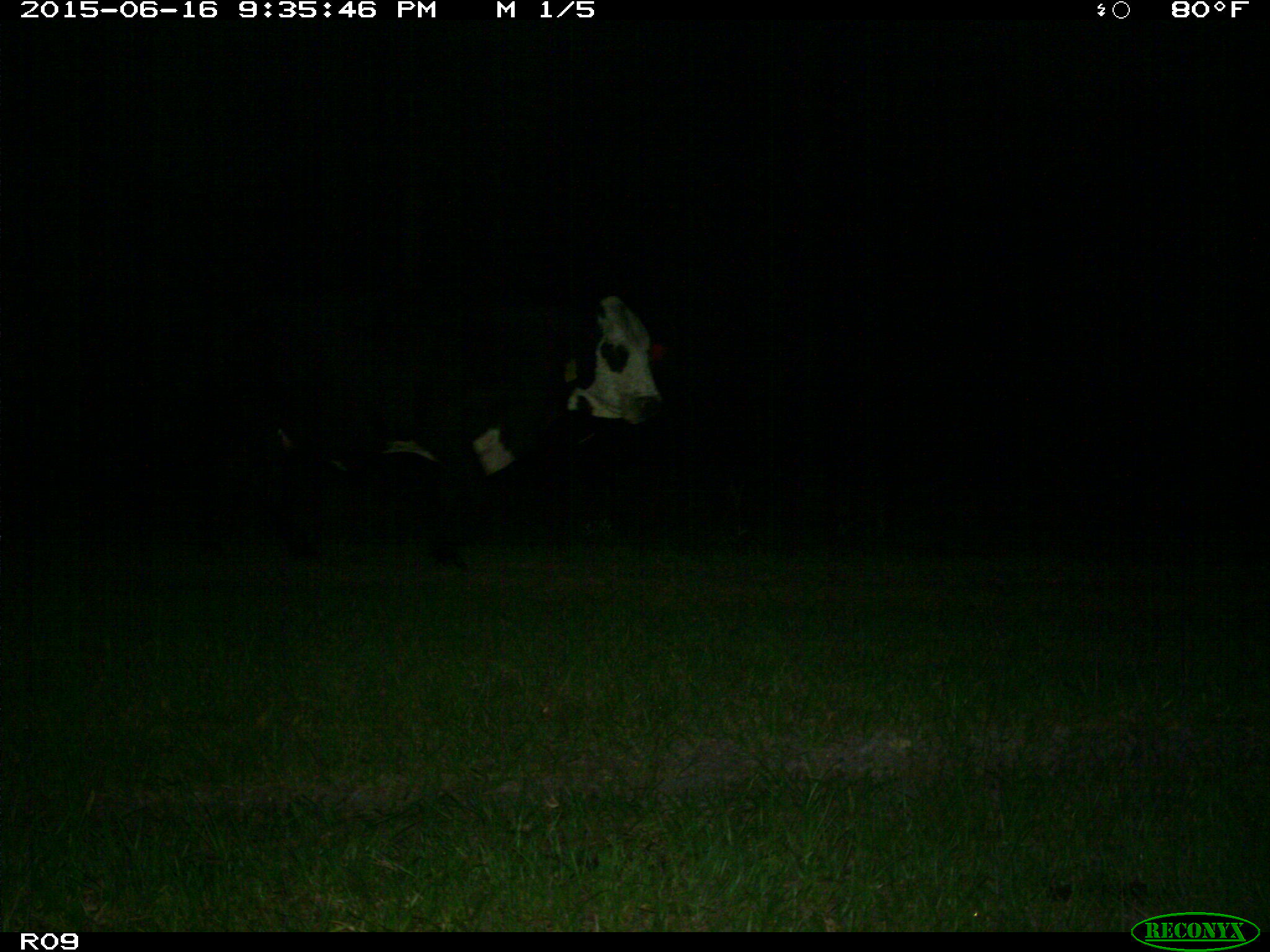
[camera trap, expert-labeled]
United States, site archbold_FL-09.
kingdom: Animalia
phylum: Chordata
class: Mammalia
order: Artiodactyla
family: Bovidae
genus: Bos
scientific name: Bos taurus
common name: domestic cow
Bos taurus (domestic cow).